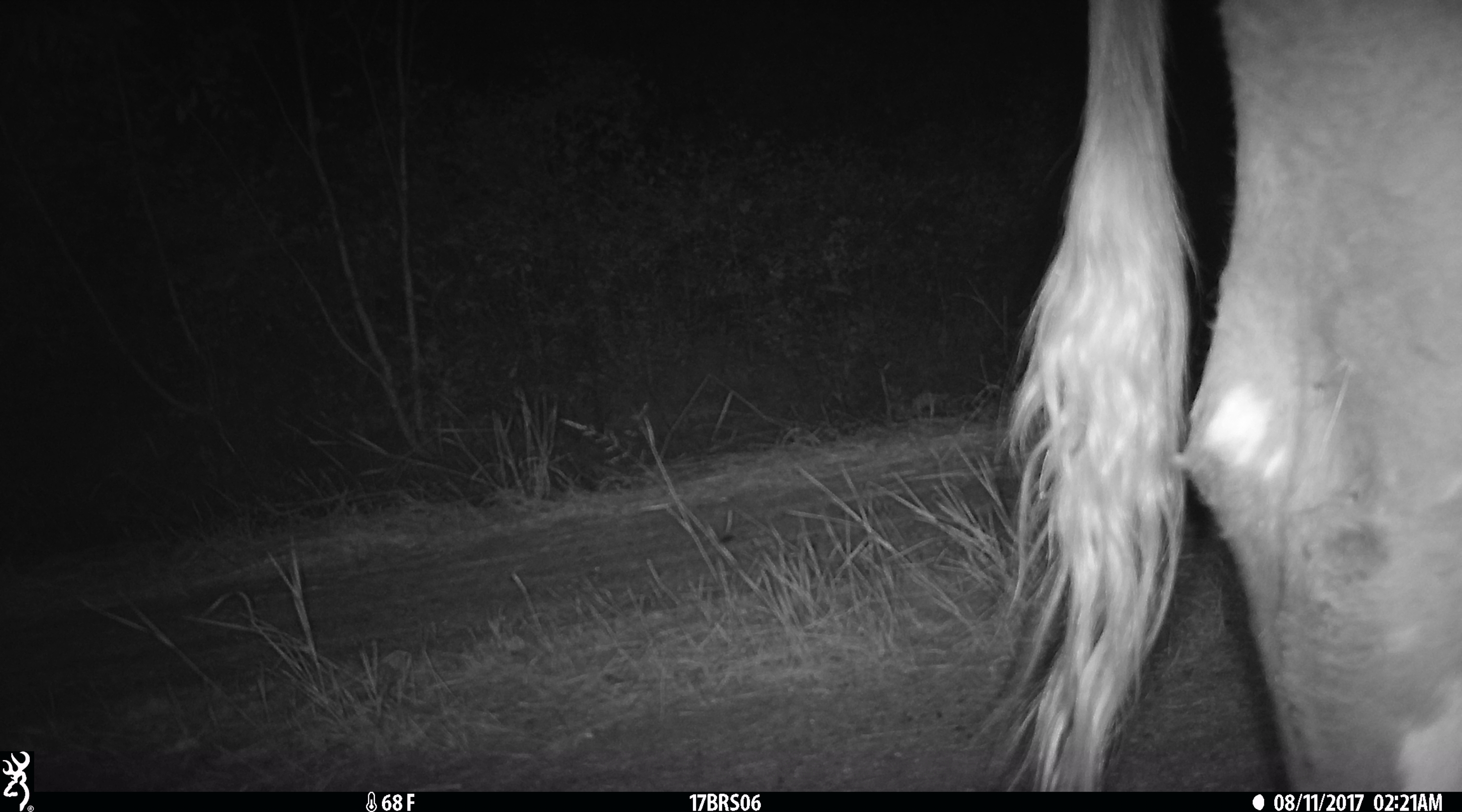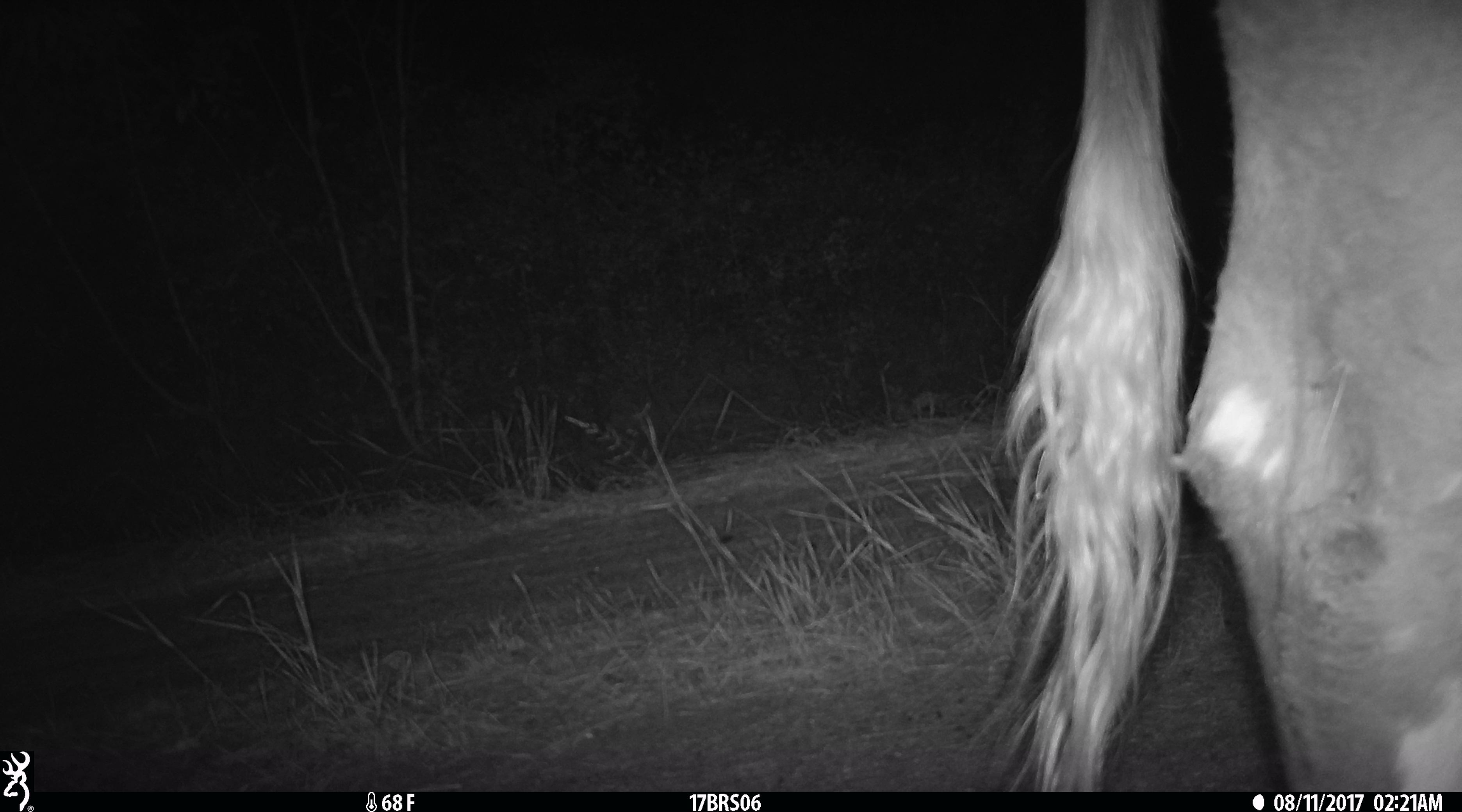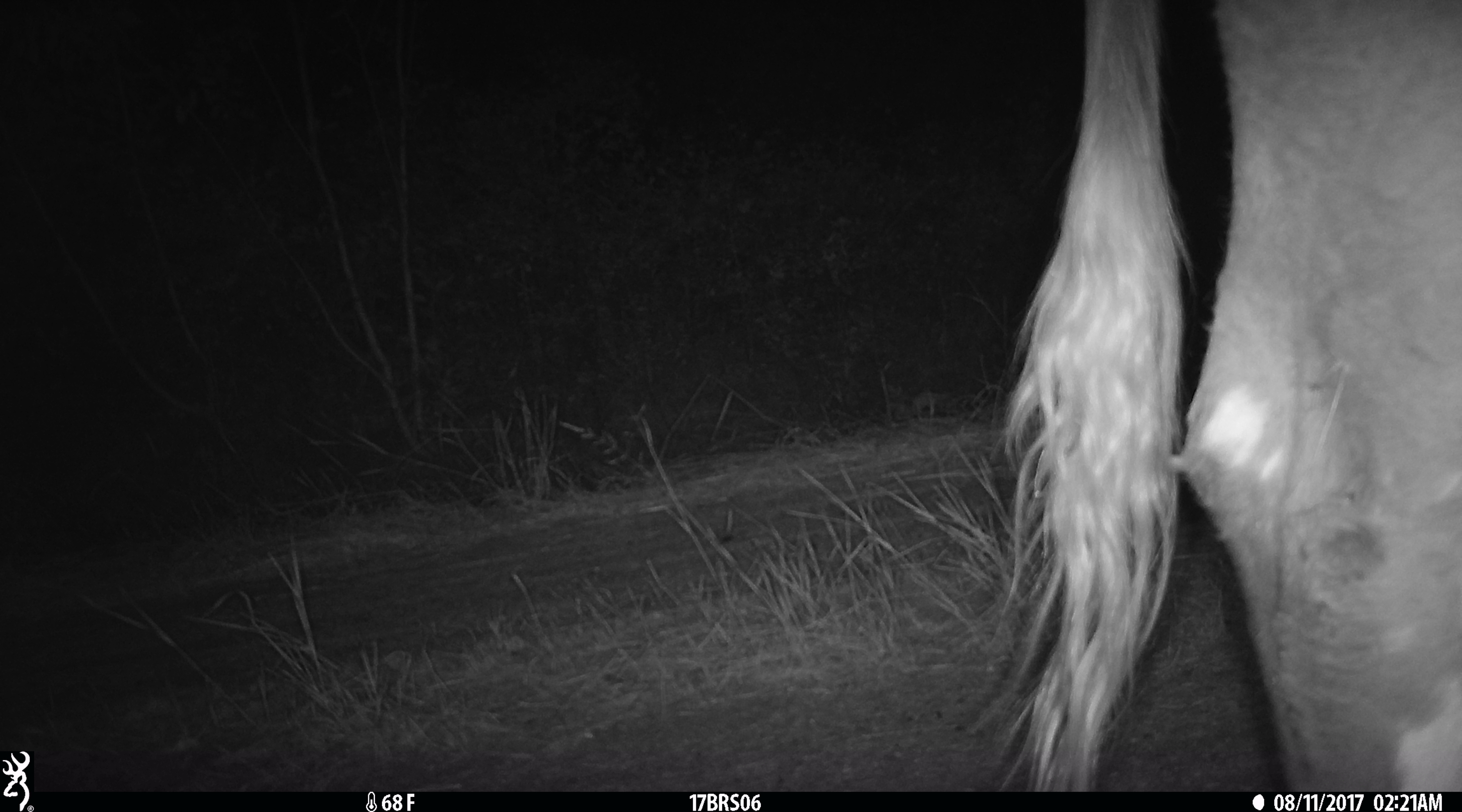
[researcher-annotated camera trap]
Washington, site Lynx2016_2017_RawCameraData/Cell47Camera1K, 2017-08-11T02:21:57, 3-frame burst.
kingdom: Animalia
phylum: Chordata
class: Mammalia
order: Artiodactyla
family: Bovidae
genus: Bos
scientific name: Bos taurus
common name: domestic cattle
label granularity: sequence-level